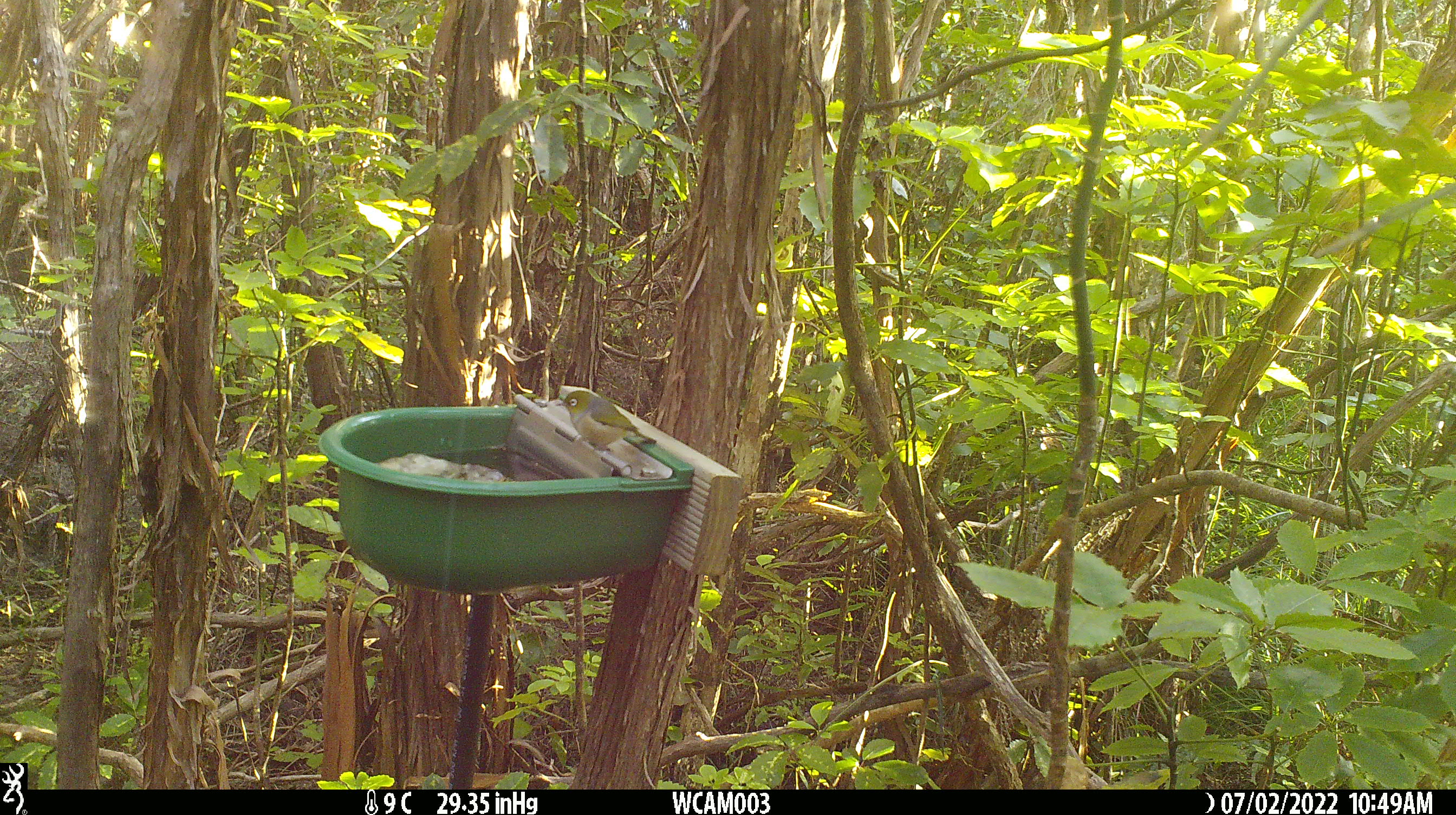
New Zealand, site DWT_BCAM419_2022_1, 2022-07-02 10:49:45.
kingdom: Animalia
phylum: Chordata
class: Aves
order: Passeriformes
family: Zosteropidae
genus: Zosterops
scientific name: Zosterops lateralis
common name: silvereye